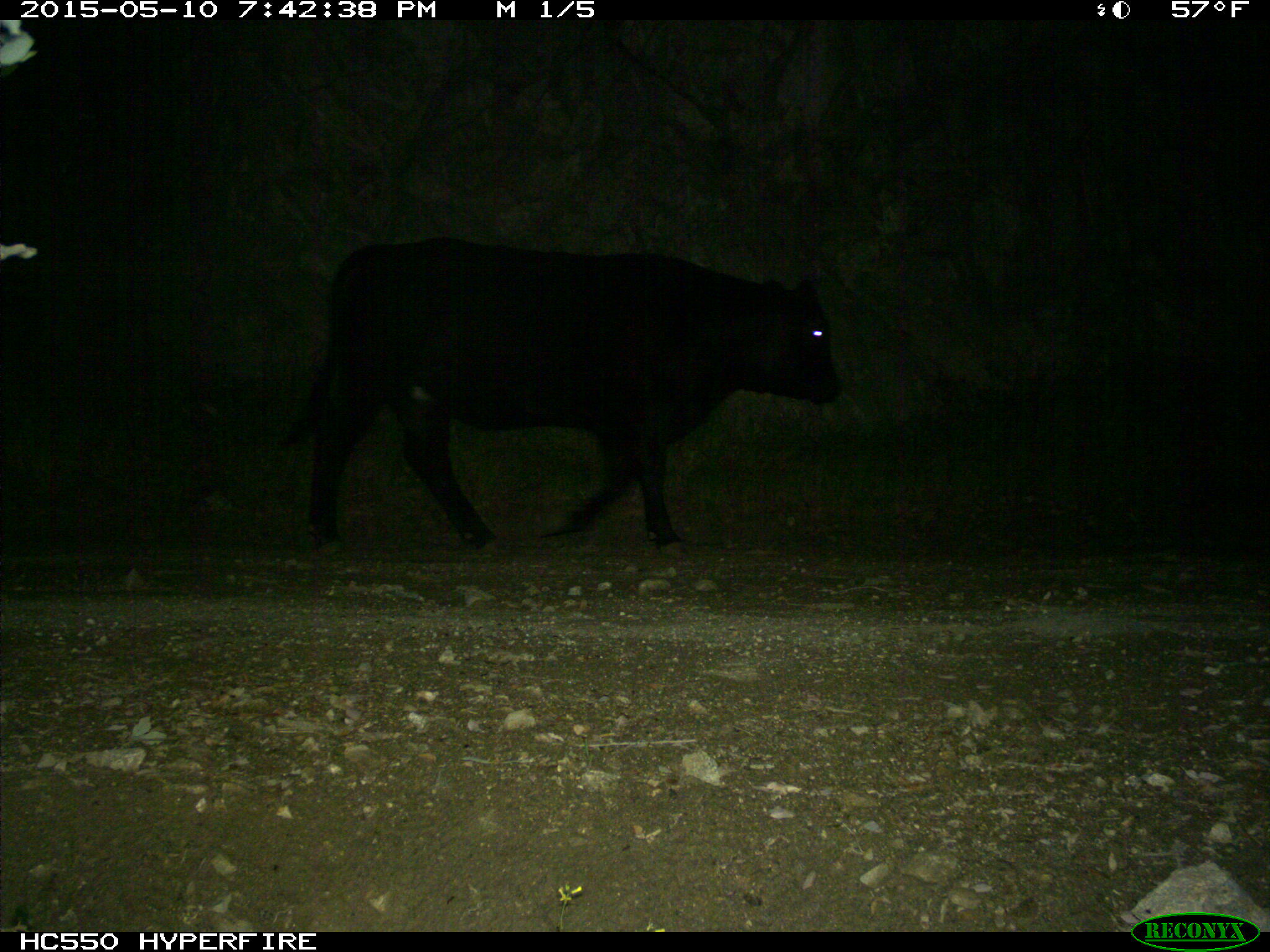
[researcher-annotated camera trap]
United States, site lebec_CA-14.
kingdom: Animalia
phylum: Chordata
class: Mammalia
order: Artiodactyla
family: Bovidae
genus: Bos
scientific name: Bos taurus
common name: domestic cow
Bos taurus (domestic cow).